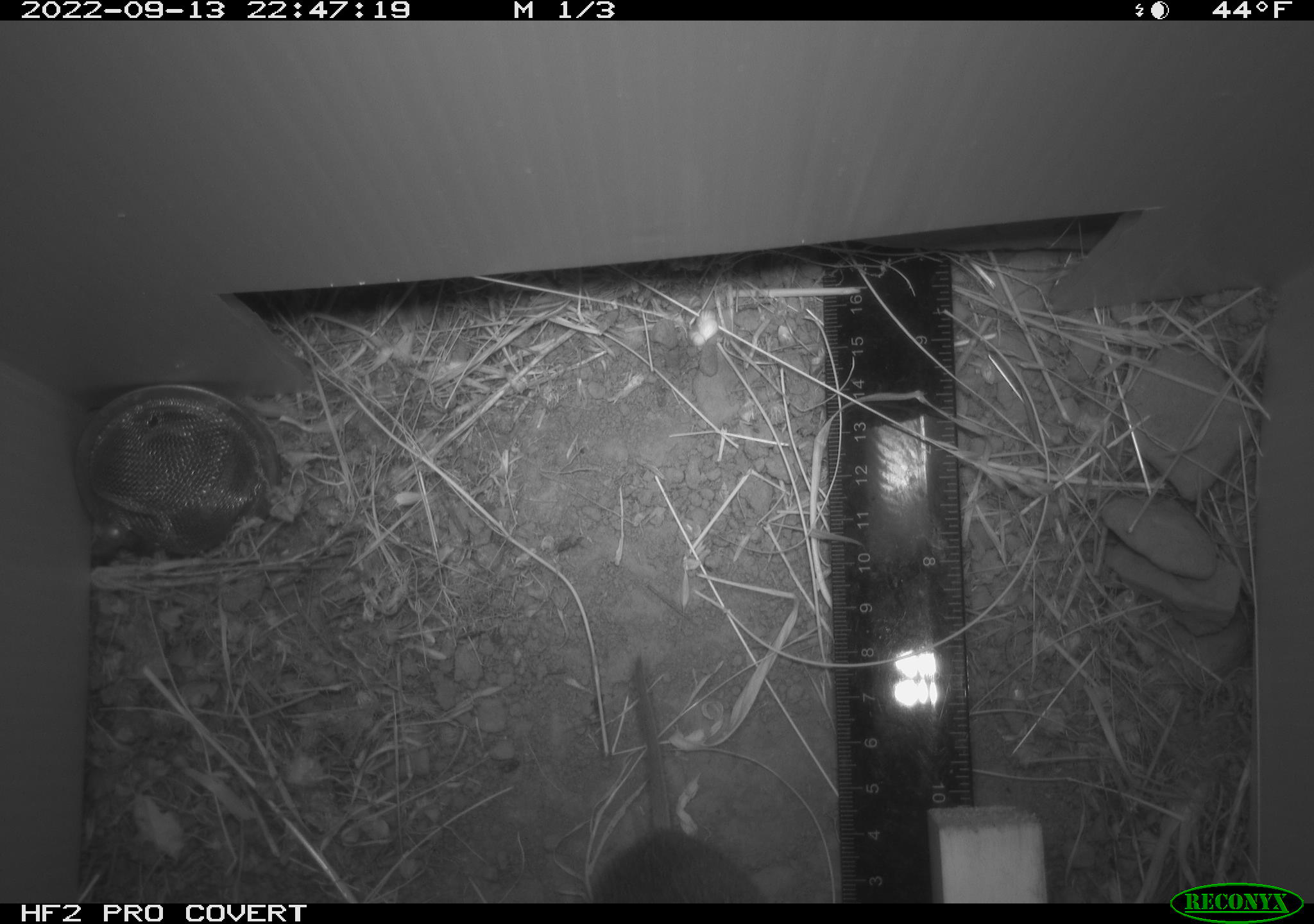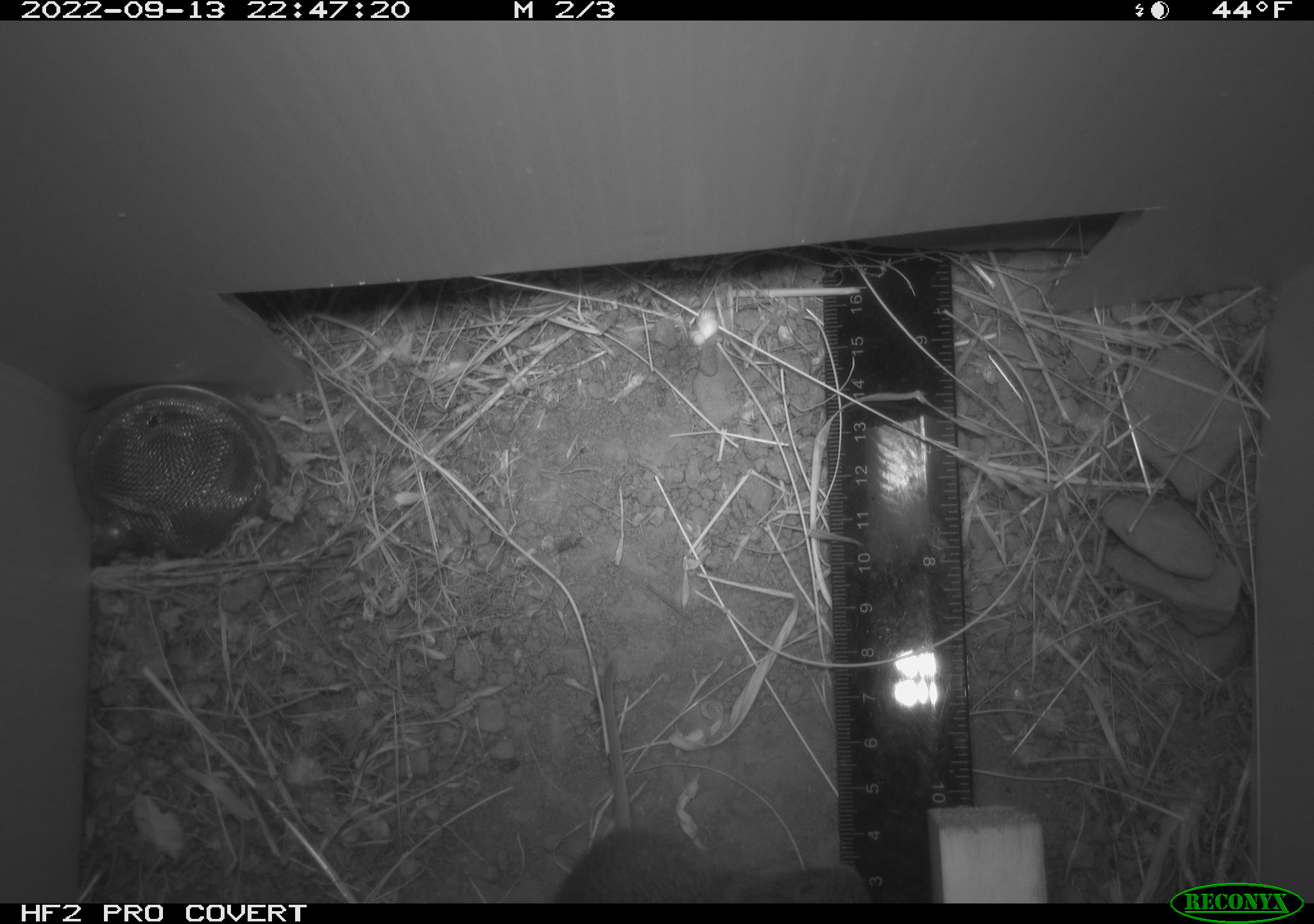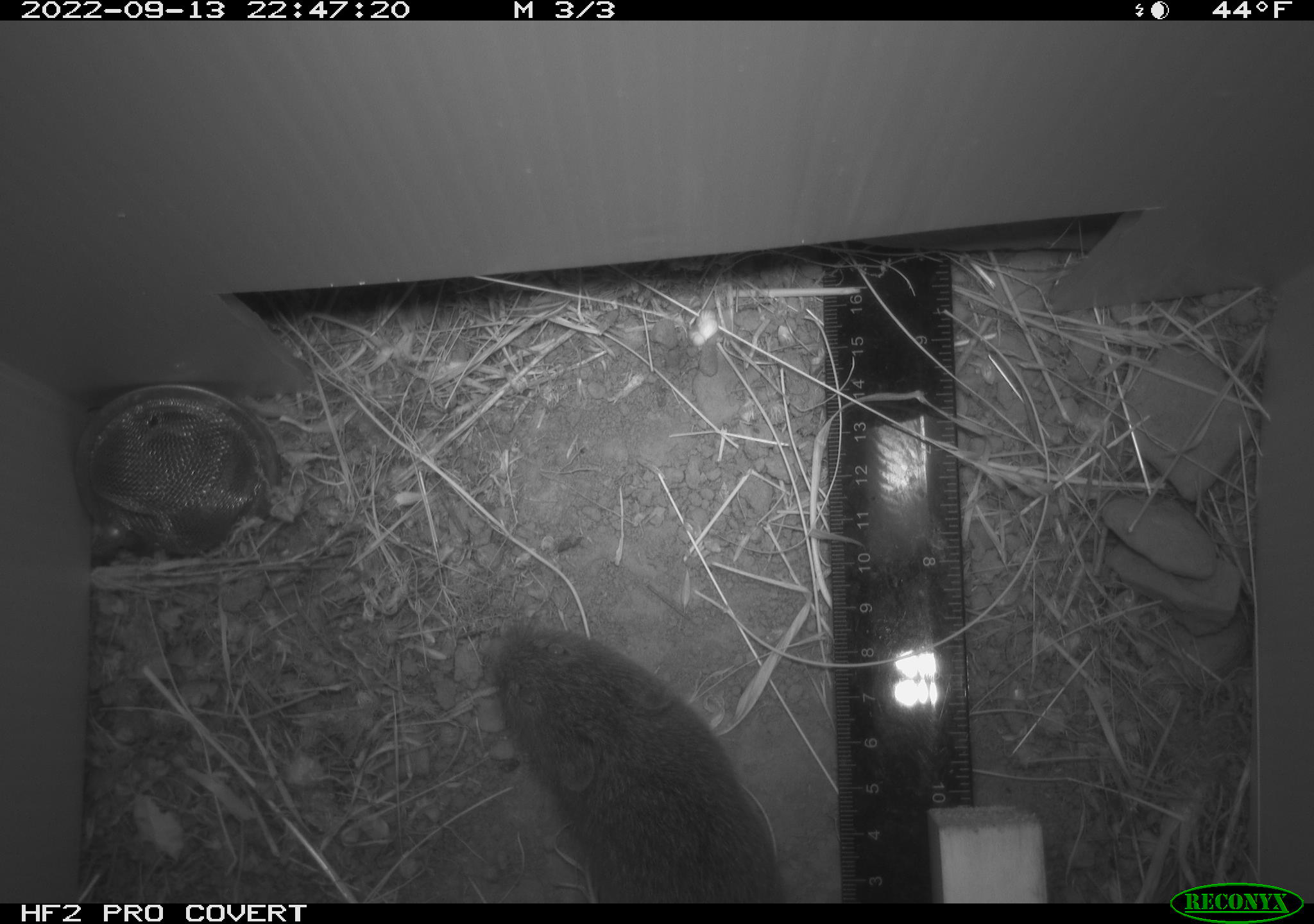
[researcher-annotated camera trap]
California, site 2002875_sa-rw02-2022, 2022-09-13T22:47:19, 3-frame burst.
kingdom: Animalia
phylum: Chordata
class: Mammalia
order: Rodentia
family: Cricetidae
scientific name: Arvicolinae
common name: voles, lemmings, and muskrats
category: arvicolinae subfamily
Arvicolinae subfamily (voles, lemmings, and muskrats) (Arvicolinae).